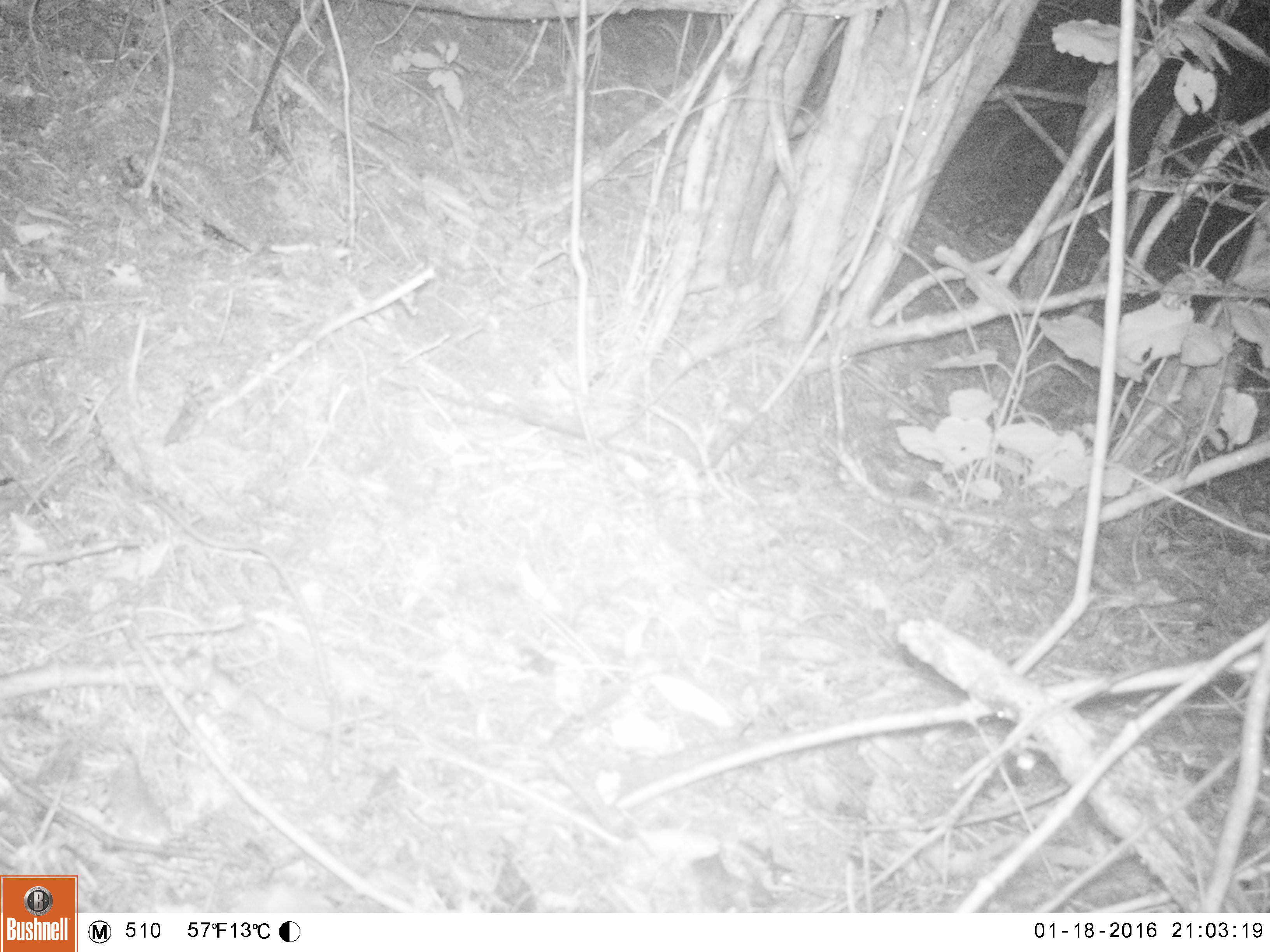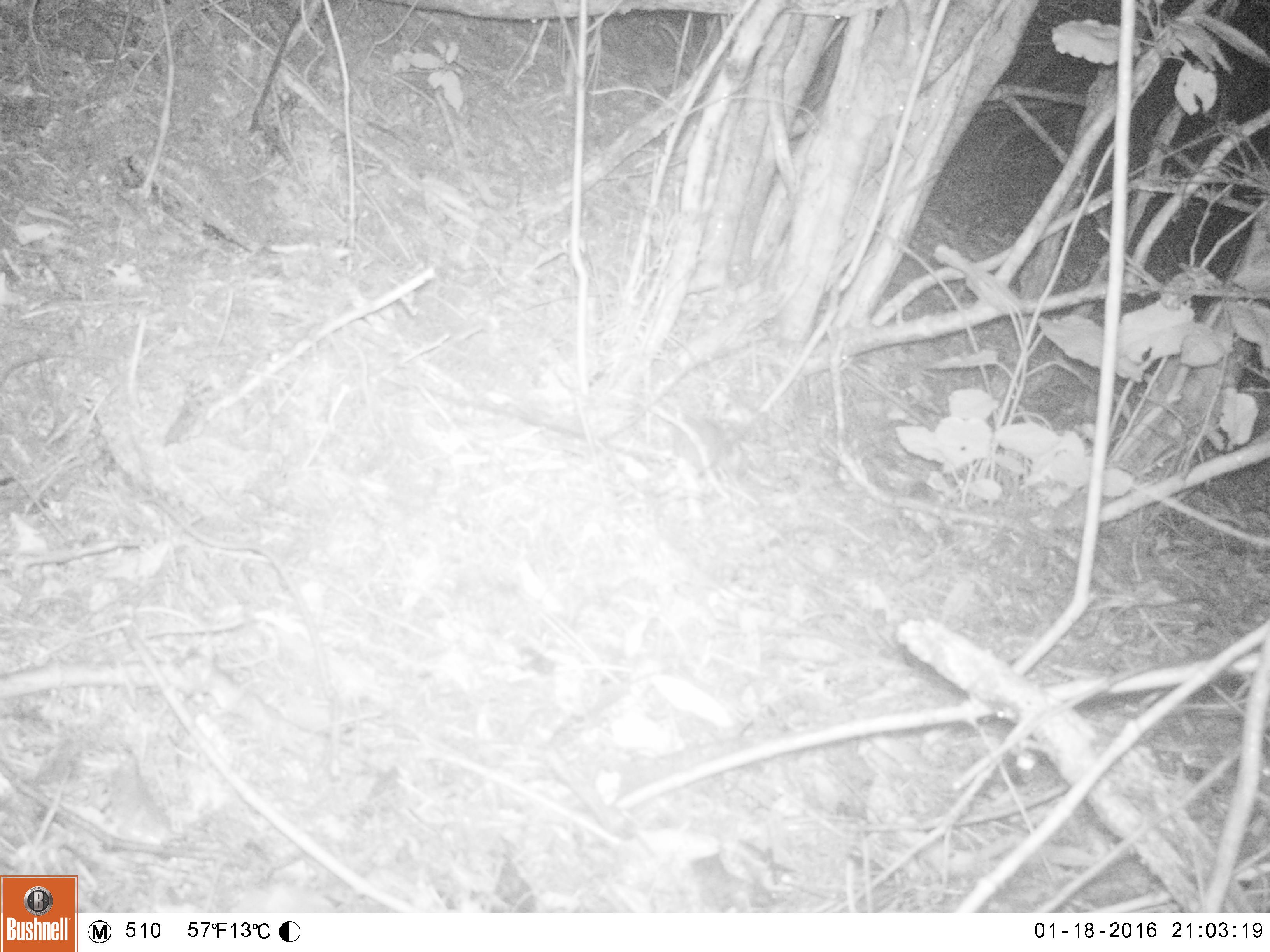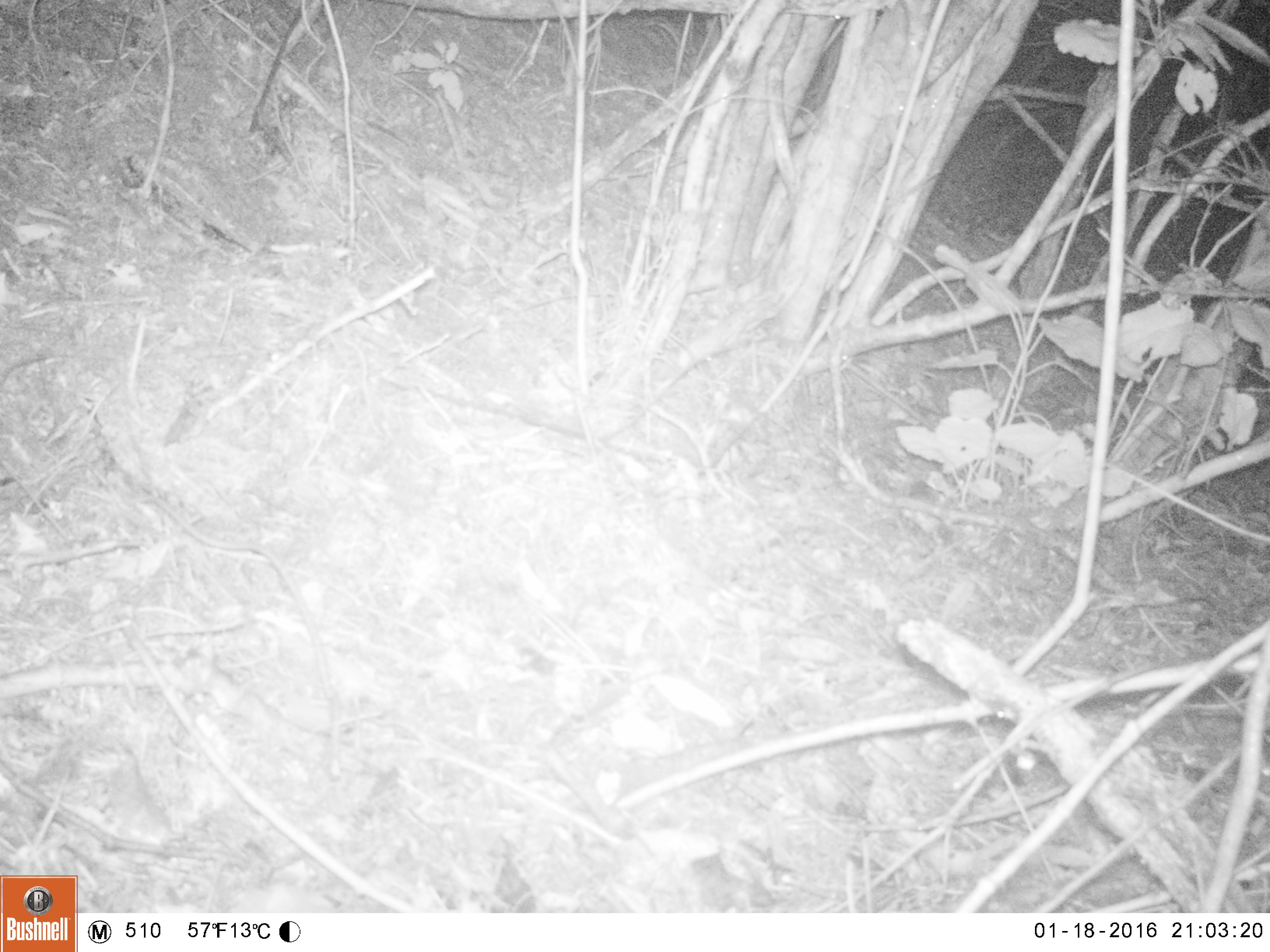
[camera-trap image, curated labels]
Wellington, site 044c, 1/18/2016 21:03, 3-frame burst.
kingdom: Animalia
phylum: Chordata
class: Mammalia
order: Rodentia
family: Muridae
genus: Rattus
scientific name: Rattus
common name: rat